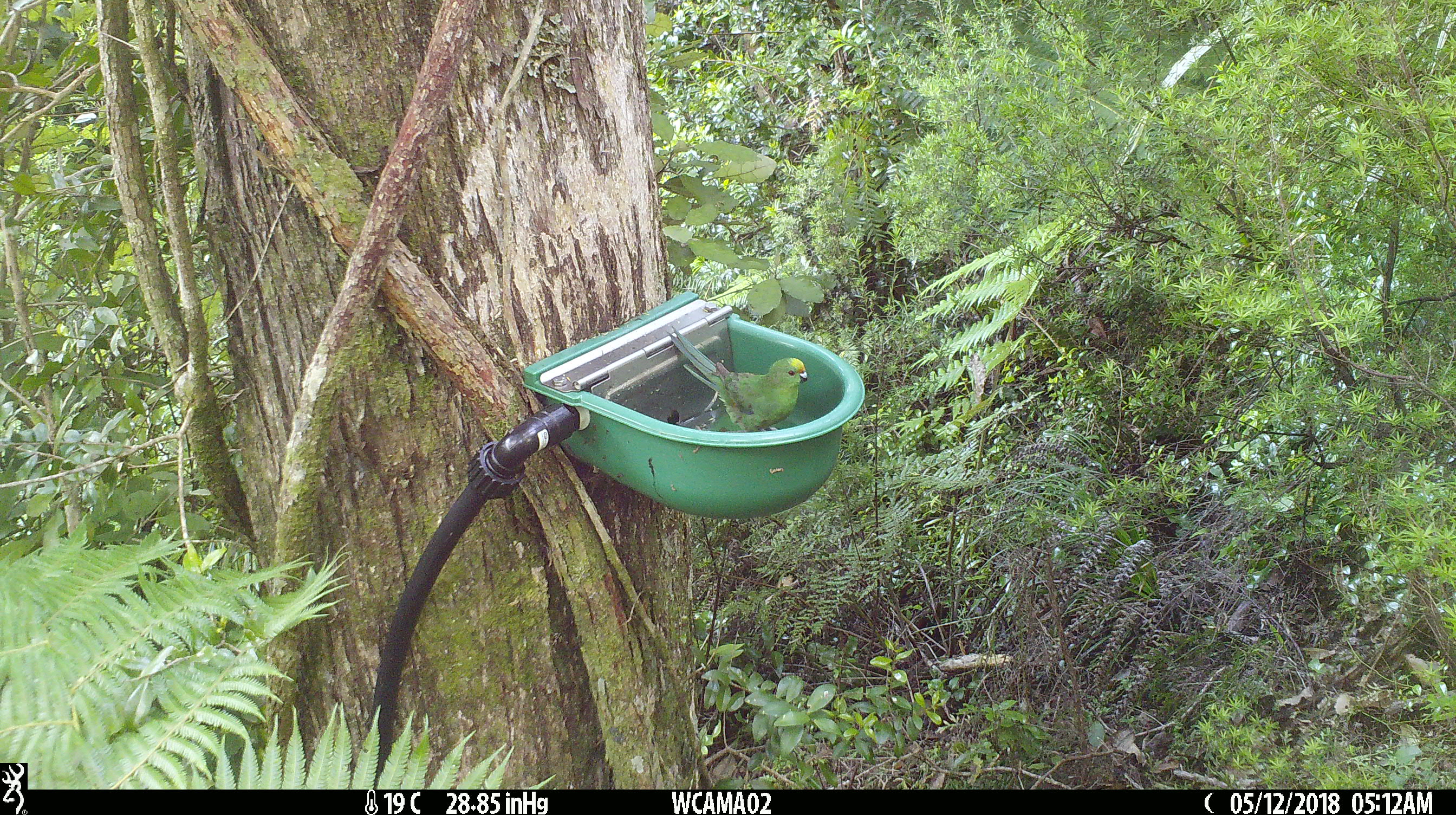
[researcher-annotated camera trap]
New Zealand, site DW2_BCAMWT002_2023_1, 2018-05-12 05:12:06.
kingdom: Animalia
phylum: Chordata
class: Aves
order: Psittaciformes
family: Psittaculidae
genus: Cyanoramphus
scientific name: Cyanoramphus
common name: parakeet